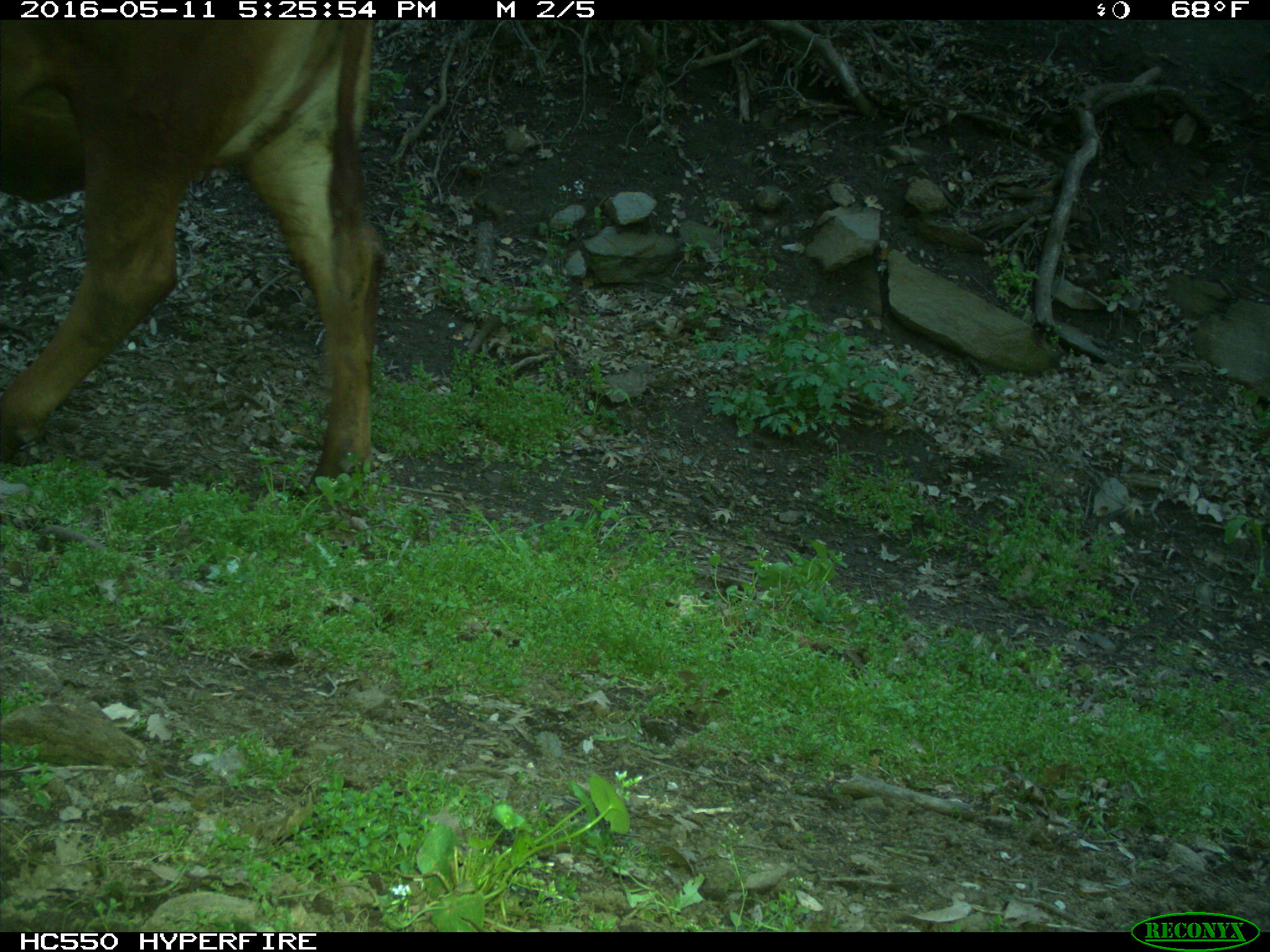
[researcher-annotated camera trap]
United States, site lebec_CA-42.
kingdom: Animalia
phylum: Chordata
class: Mammalia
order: Artiodactyla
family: Bovidae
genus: Bos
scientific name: Bos taurus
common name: domestic cow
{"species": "Bos taurus (domestic cow)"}